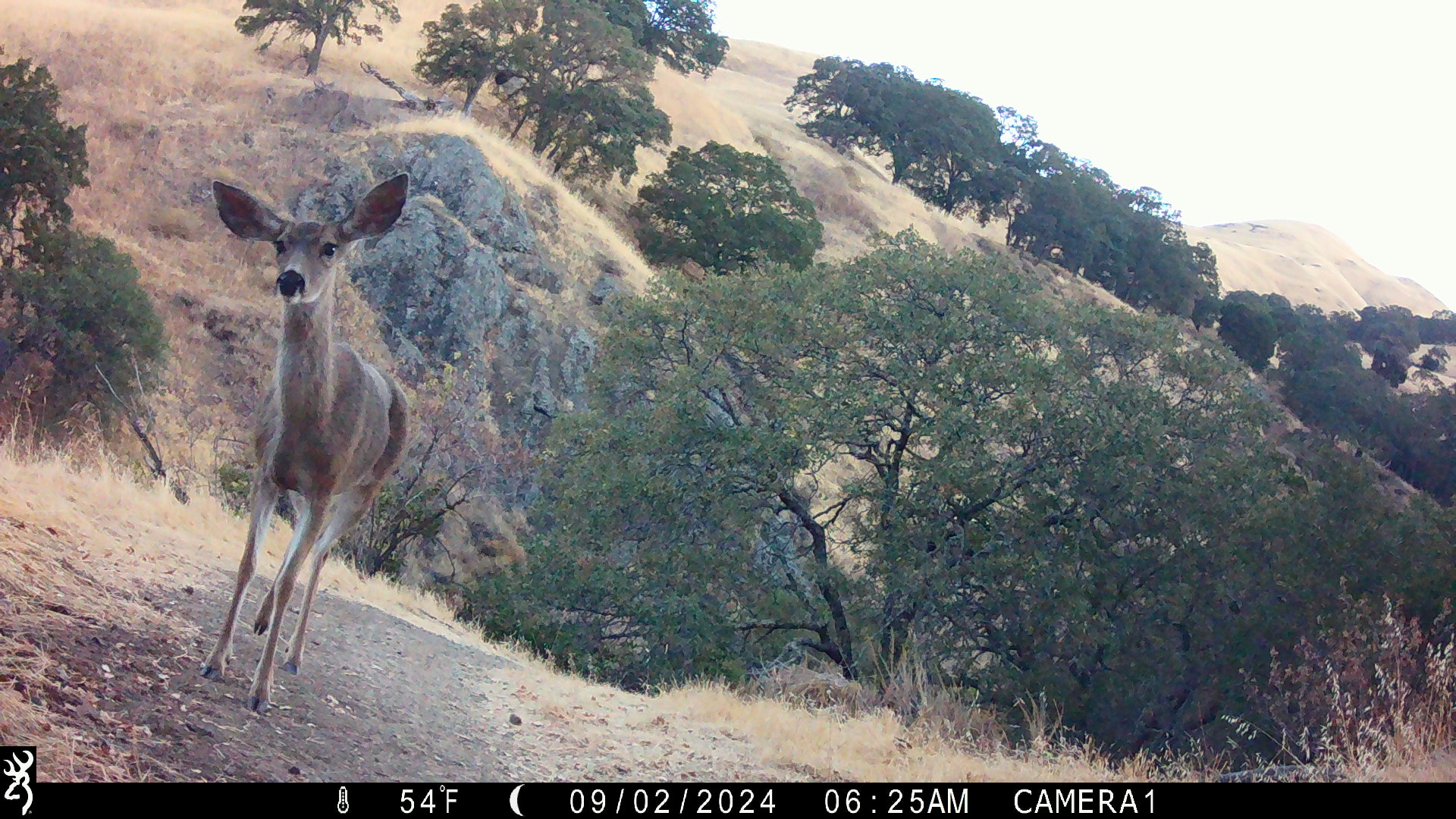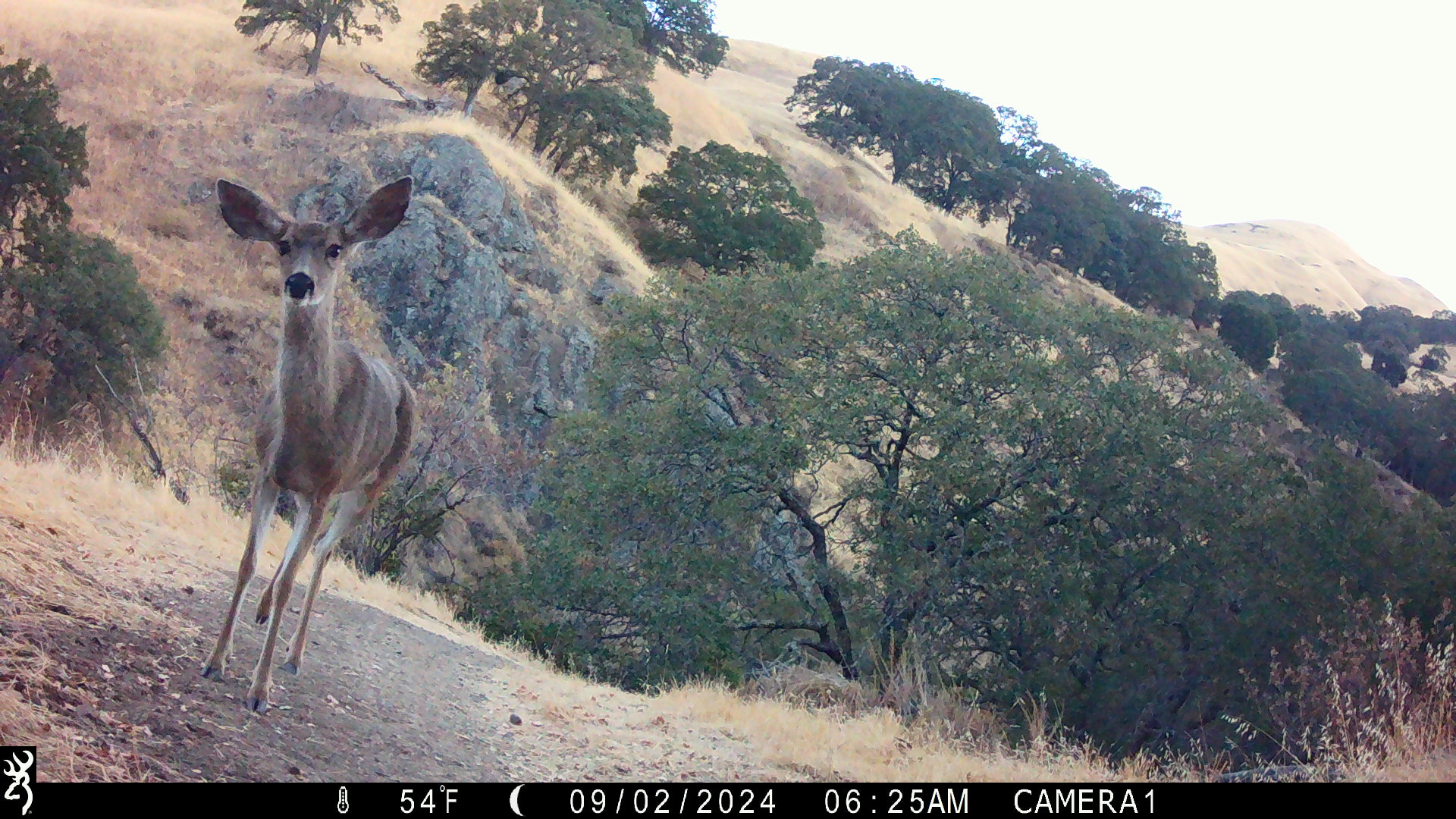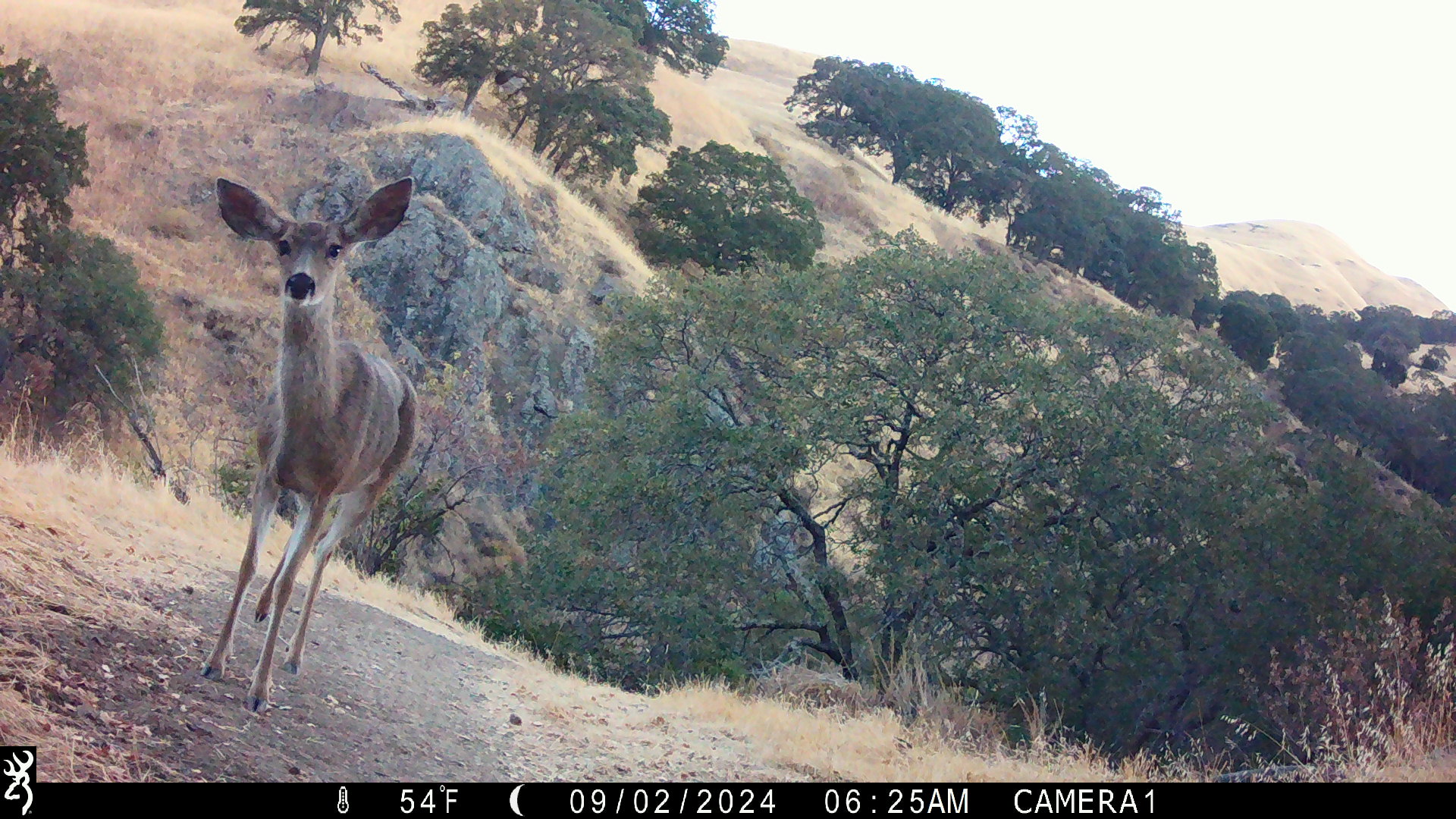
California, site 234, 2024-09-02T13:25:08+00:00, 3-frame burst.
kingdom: Animalia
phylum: Chordata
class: Mammalia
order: Artiodactyla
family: Cervidae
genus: Odocoileus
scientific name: Odocoileus hemionus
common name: mule deer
Mule deer (Odocoileus hemionus).